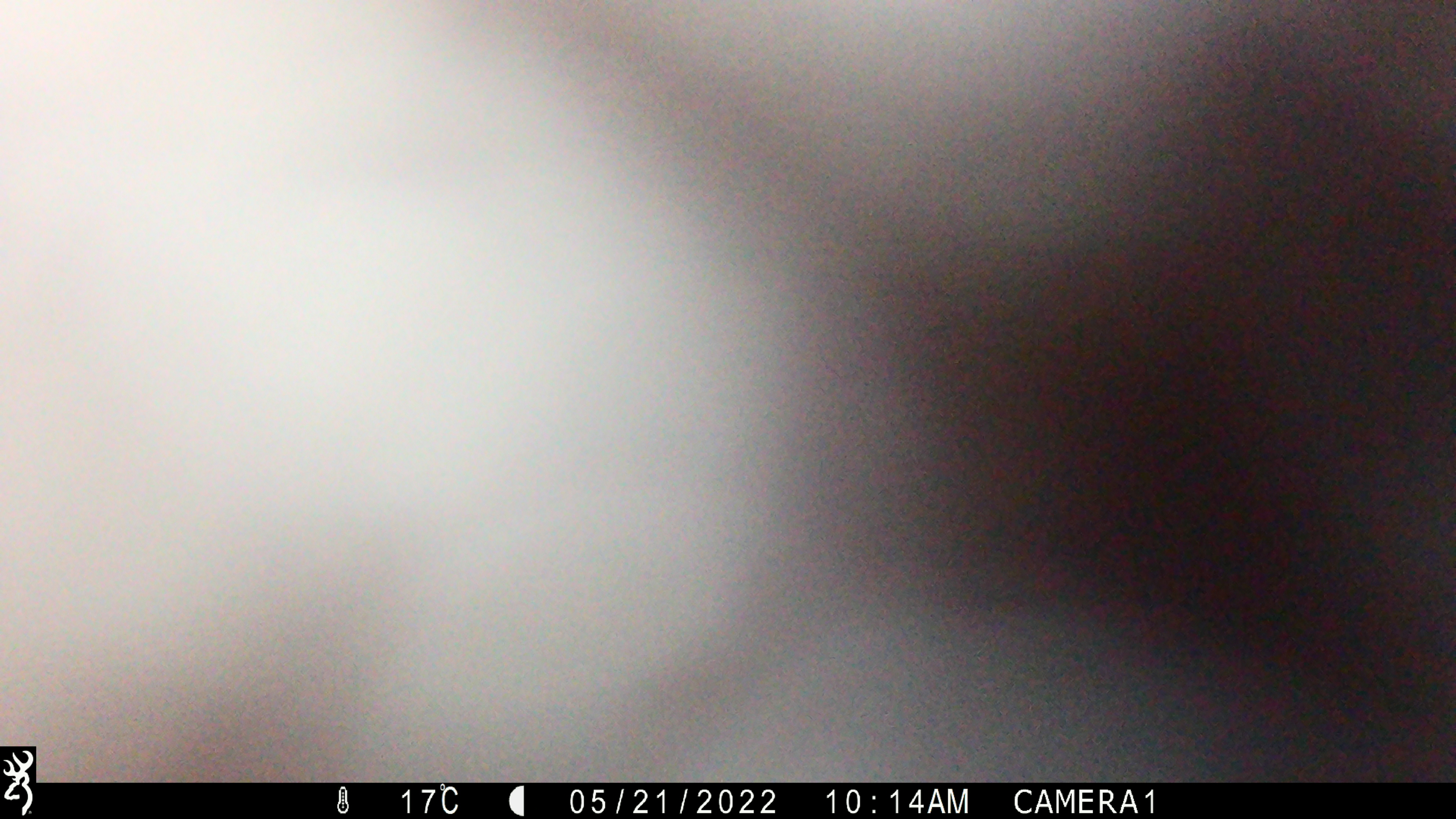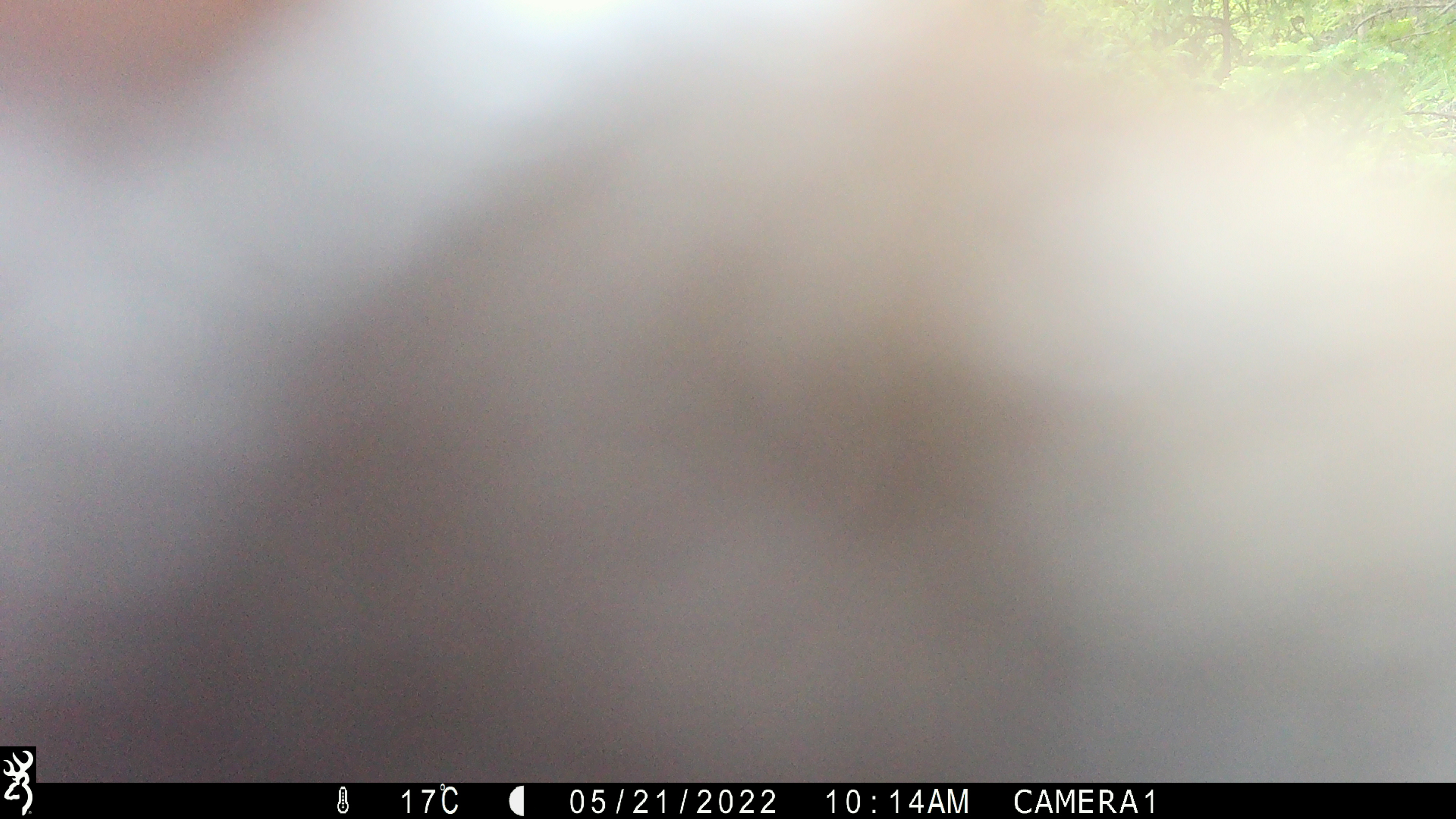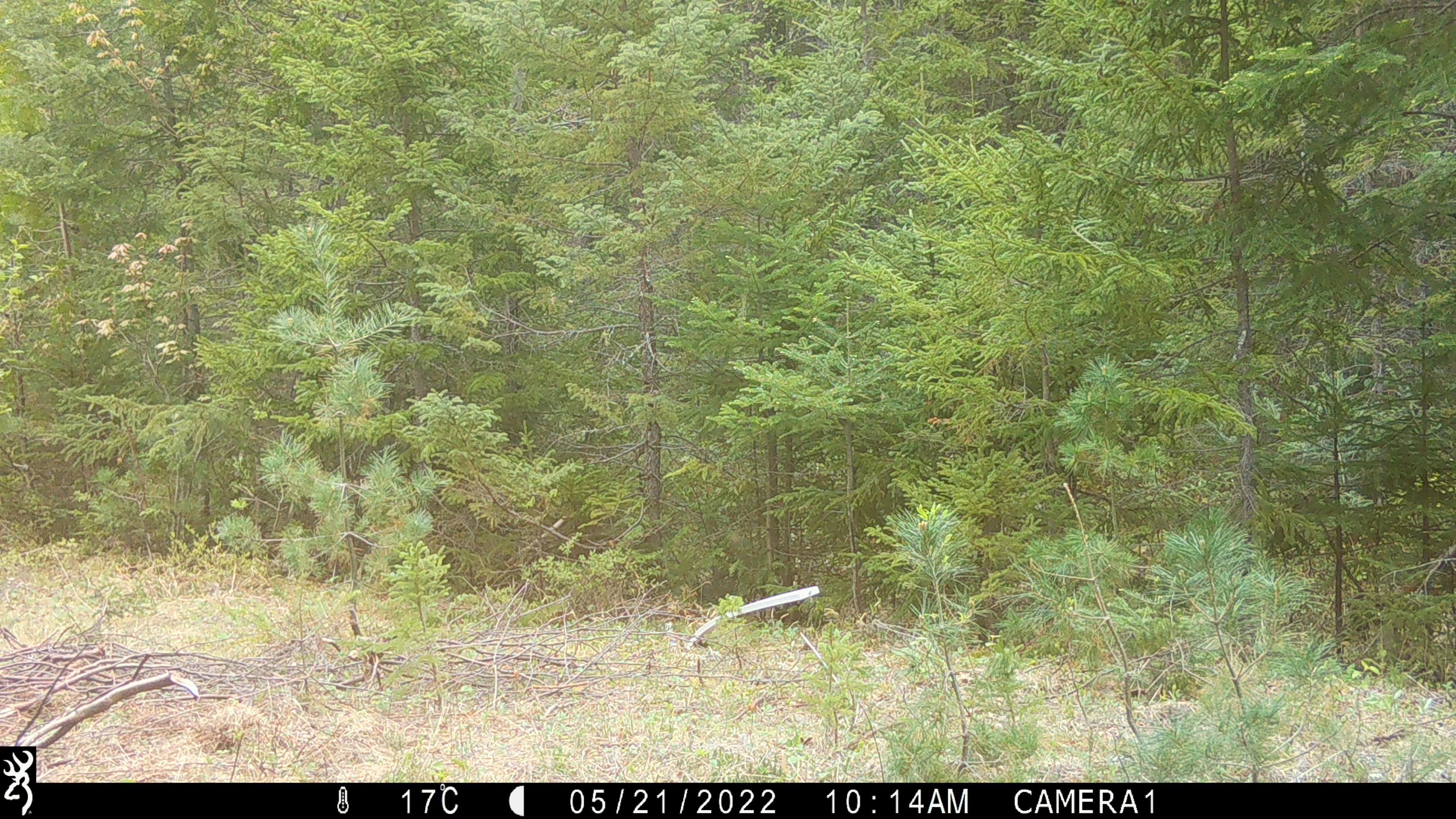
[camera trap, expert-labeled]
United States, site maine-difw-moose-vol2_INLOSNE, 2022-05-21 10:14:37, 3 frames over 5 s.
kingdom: Animalia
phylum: Chordata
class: Mammalia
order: Carnivora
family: Ursidae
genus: Ursus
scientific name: Ursus americanus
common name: black bear